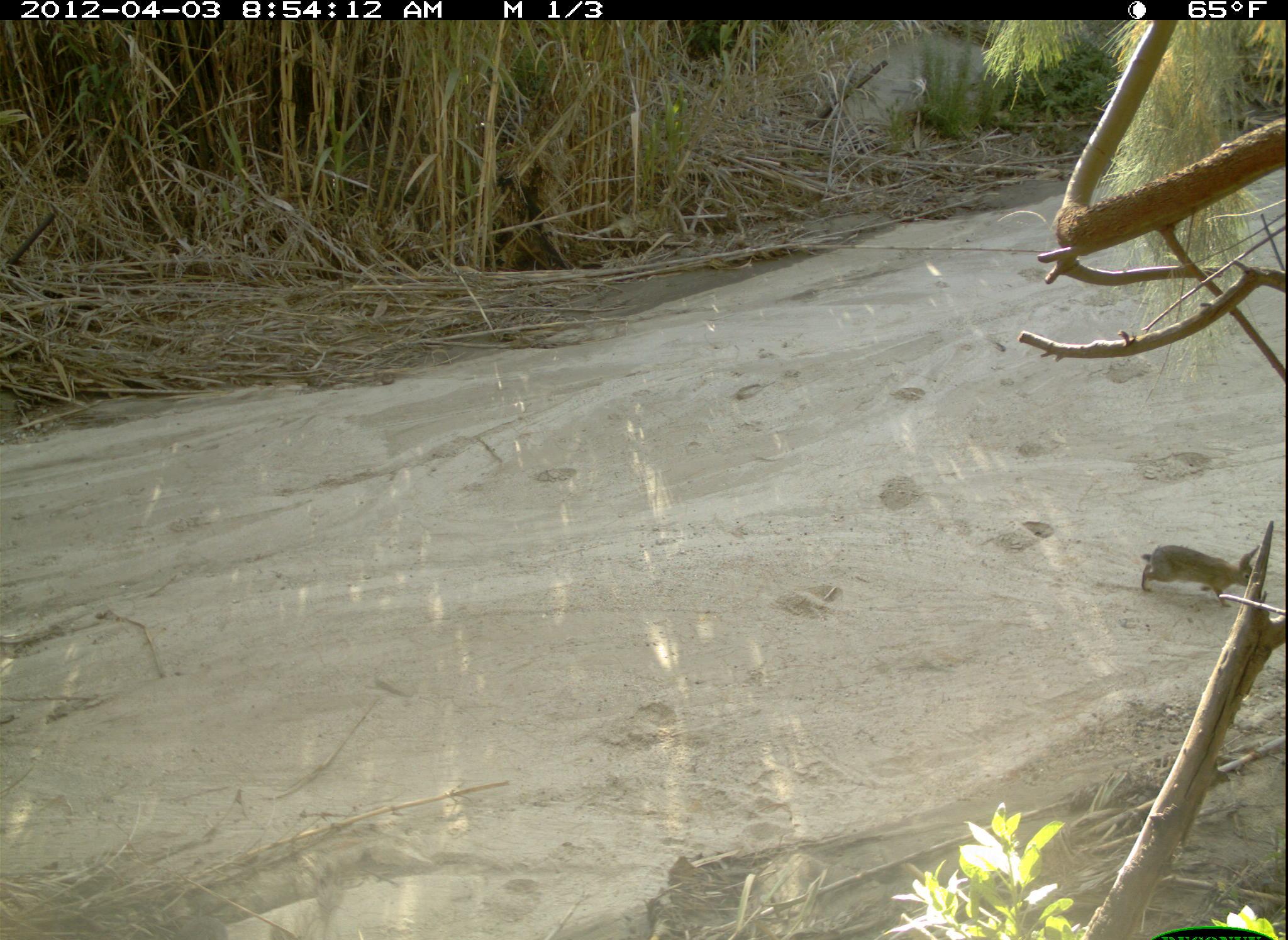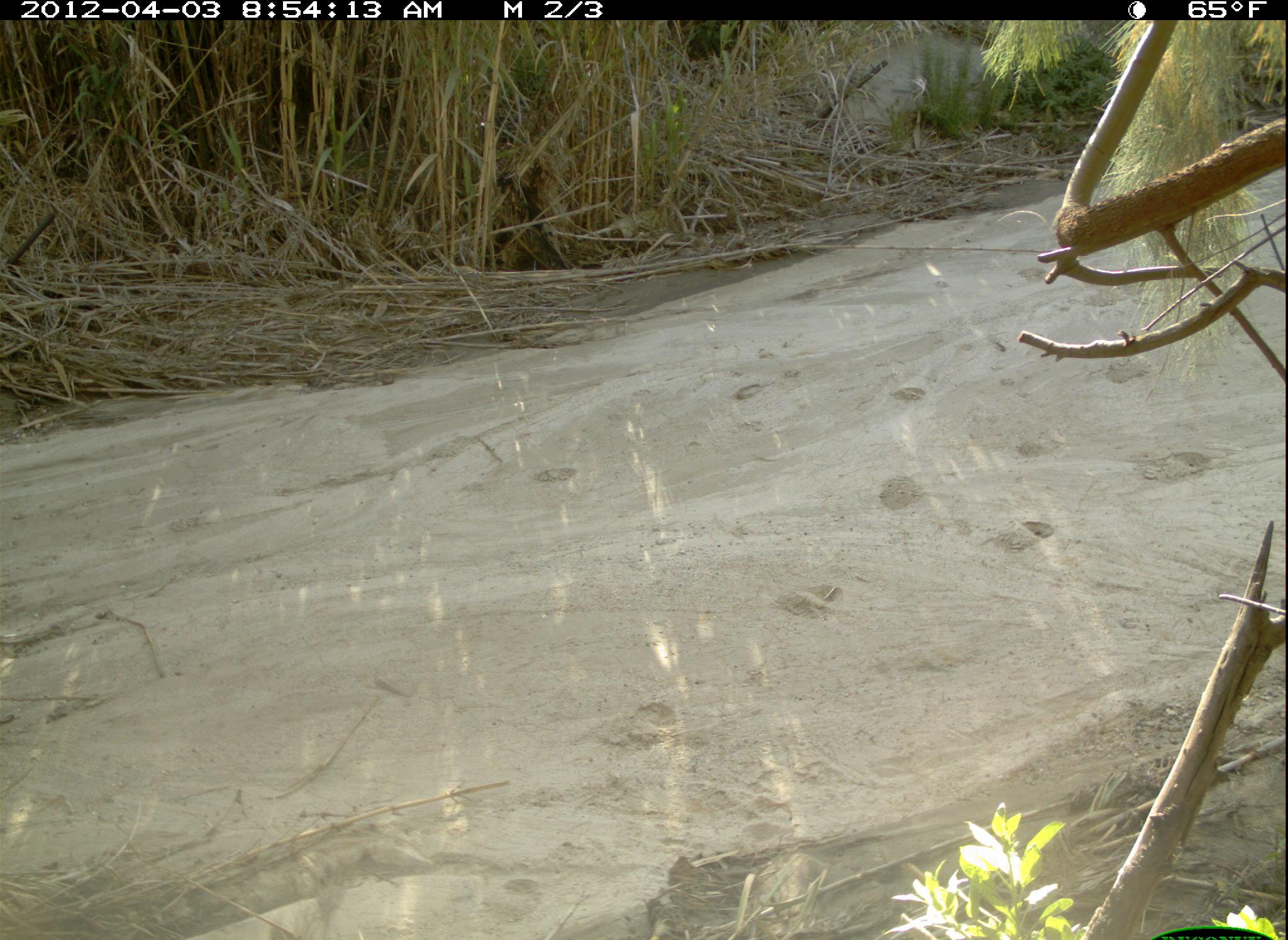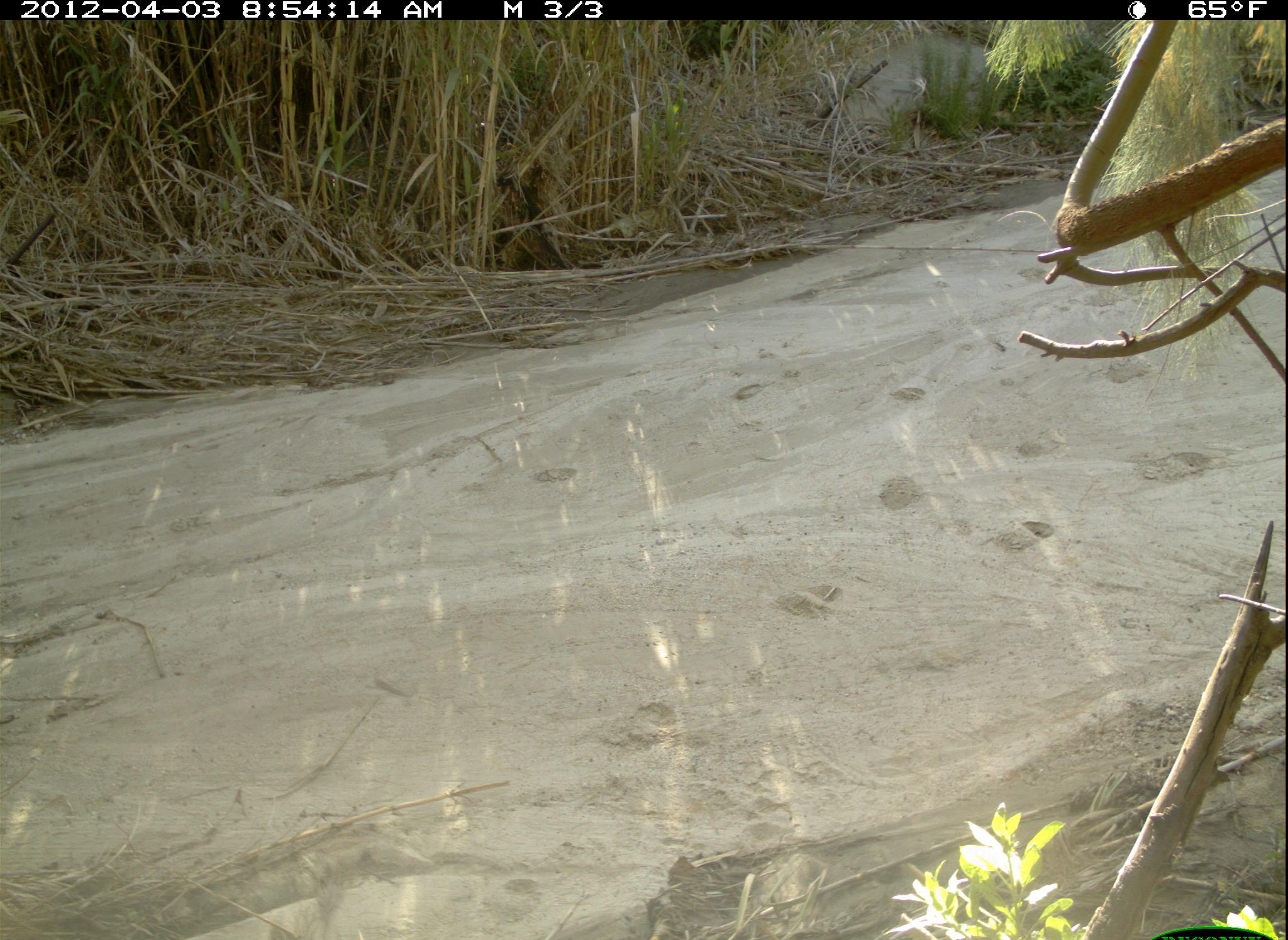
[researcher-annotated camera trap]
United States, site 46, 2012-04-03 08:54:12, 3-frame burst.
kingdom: Animalia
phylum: Chordata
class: Mammalia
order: Lagomorpha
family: Leporidae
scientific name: Leporidae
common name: rabbits and hares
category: rabbit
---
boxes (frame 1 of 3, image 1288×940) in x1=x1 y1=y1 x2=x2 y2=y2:
rabbit: x1=1135 y1=535 x2=1269 y2=619